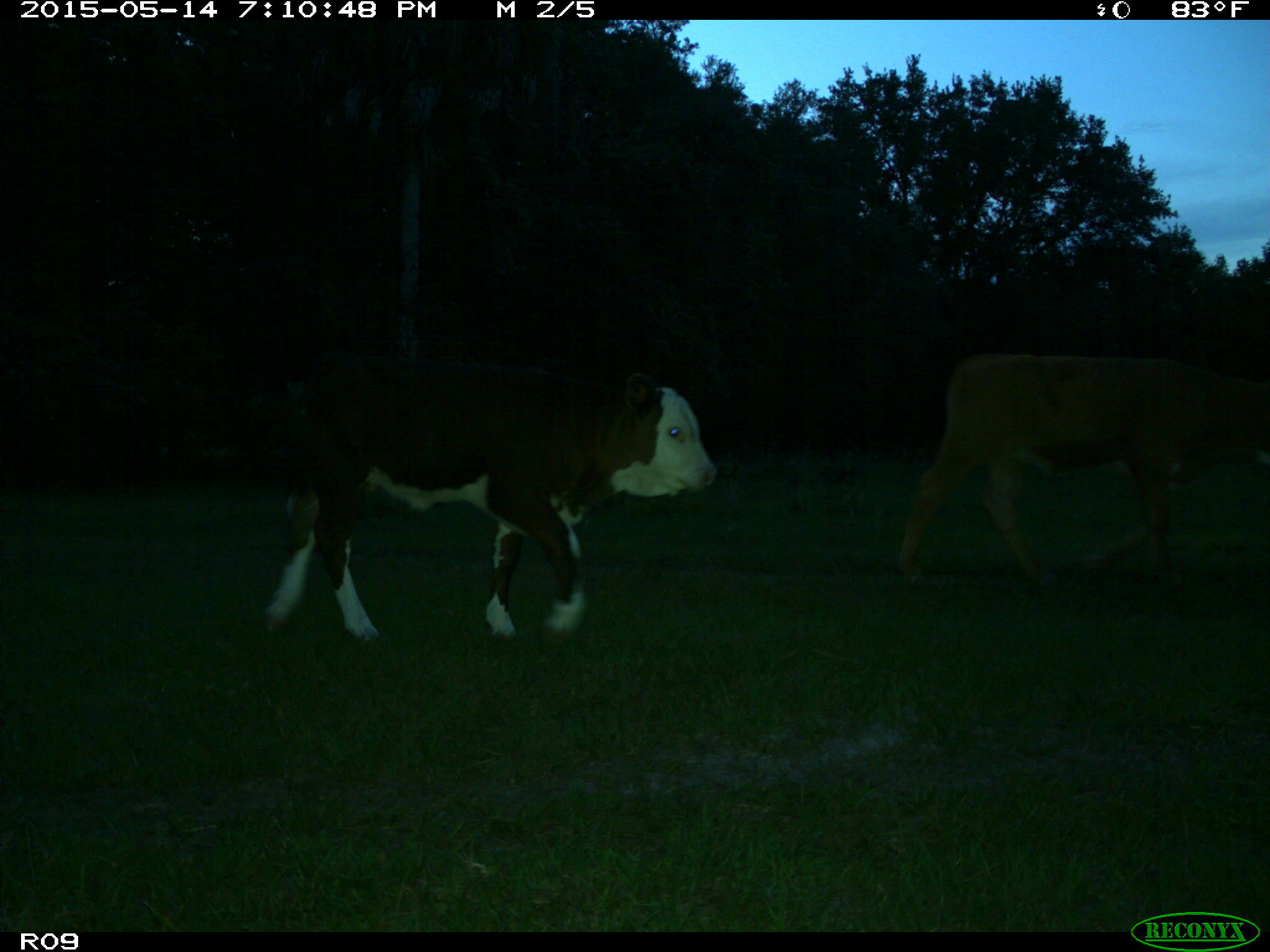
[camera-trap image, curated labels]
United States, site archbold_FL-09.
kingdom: Animalia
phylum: Chordata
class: Mammalia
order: Artiodactyla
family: Bovidae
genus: Bos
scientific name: Bos taurus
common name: domestic cow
Bos taurus (domestic cow).